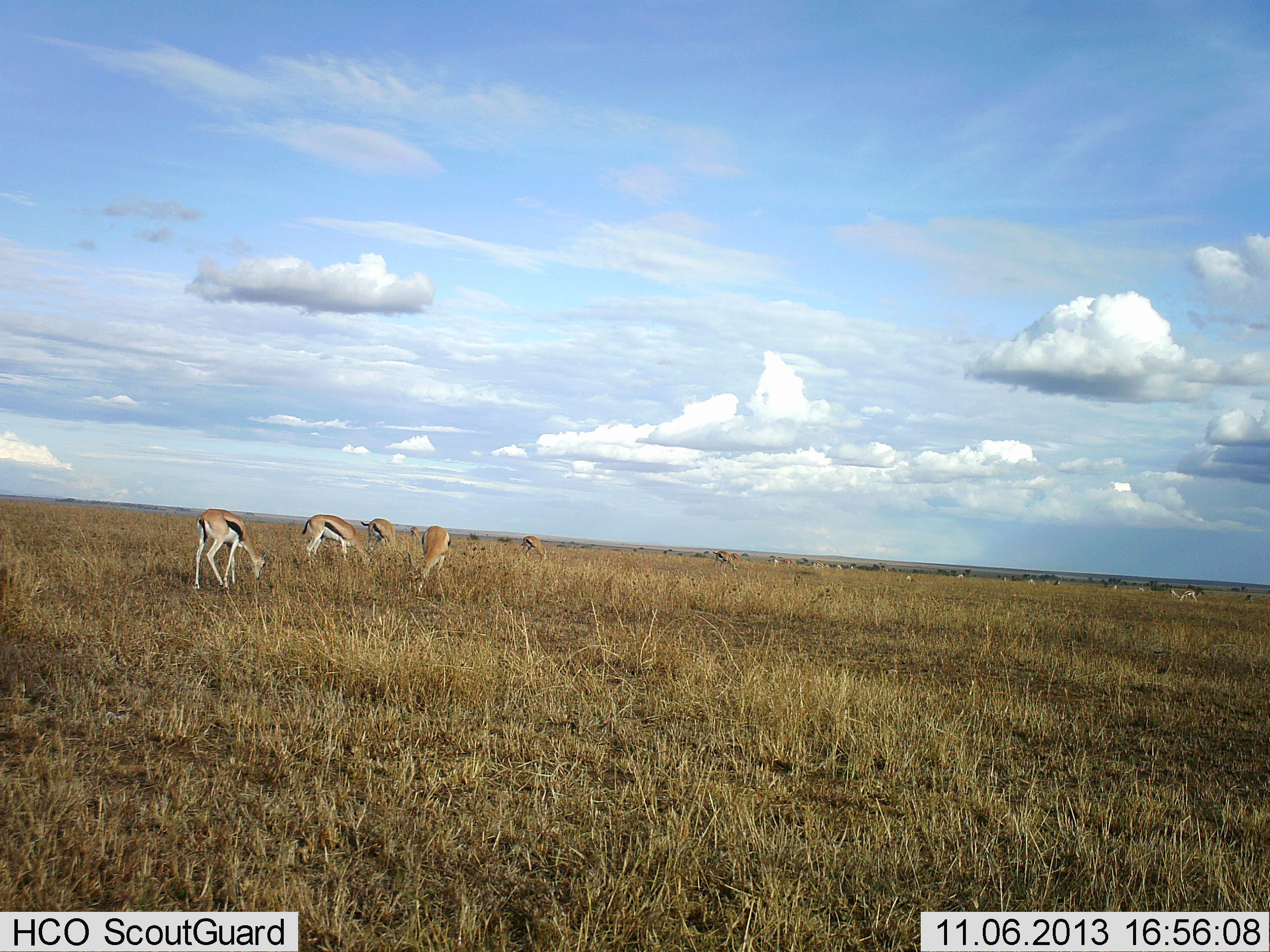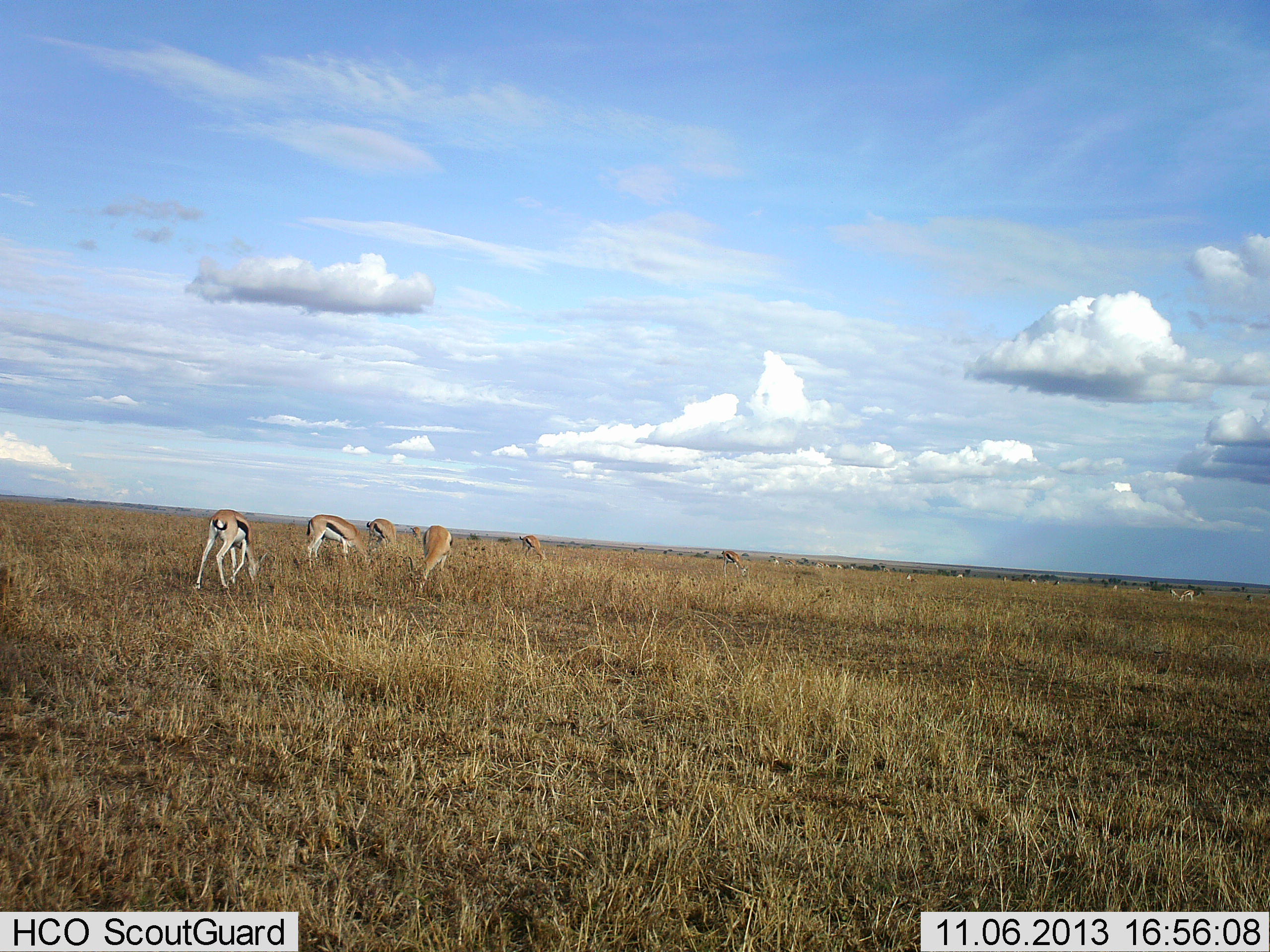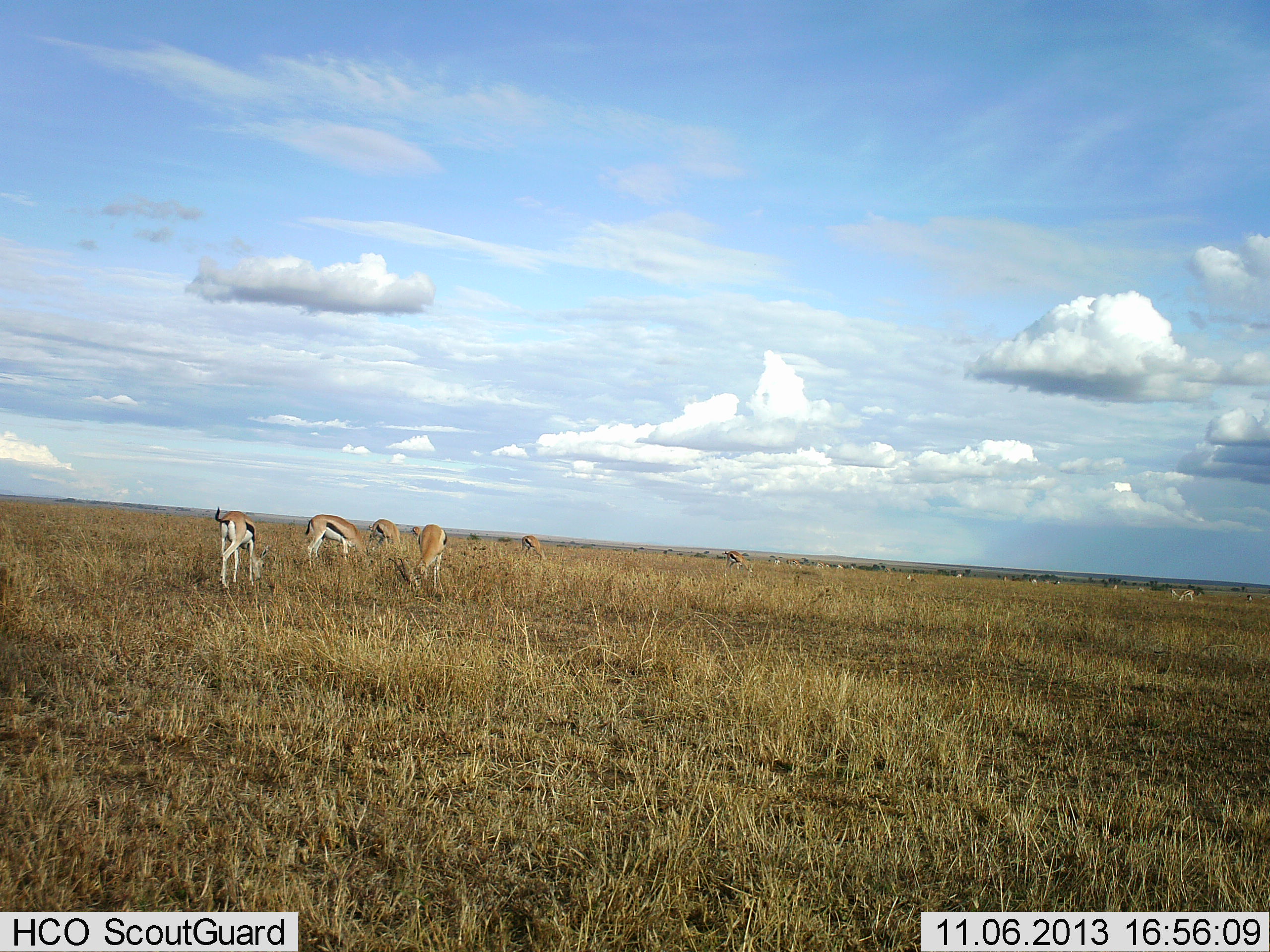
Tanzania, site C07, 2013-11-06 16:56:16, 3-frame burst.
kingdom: Animalia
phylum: Chordata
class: Mammalia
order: Artiodactyla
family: Bovidae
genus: Eudorcas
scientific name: Eudorcas thomsonii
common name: thomson's gazelle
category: gazellethomsons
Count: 6.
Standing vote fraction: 30%.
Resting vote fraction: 10%.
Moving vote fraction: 30%.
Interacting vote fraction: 0%.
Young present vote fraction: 0%.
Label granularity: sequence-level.